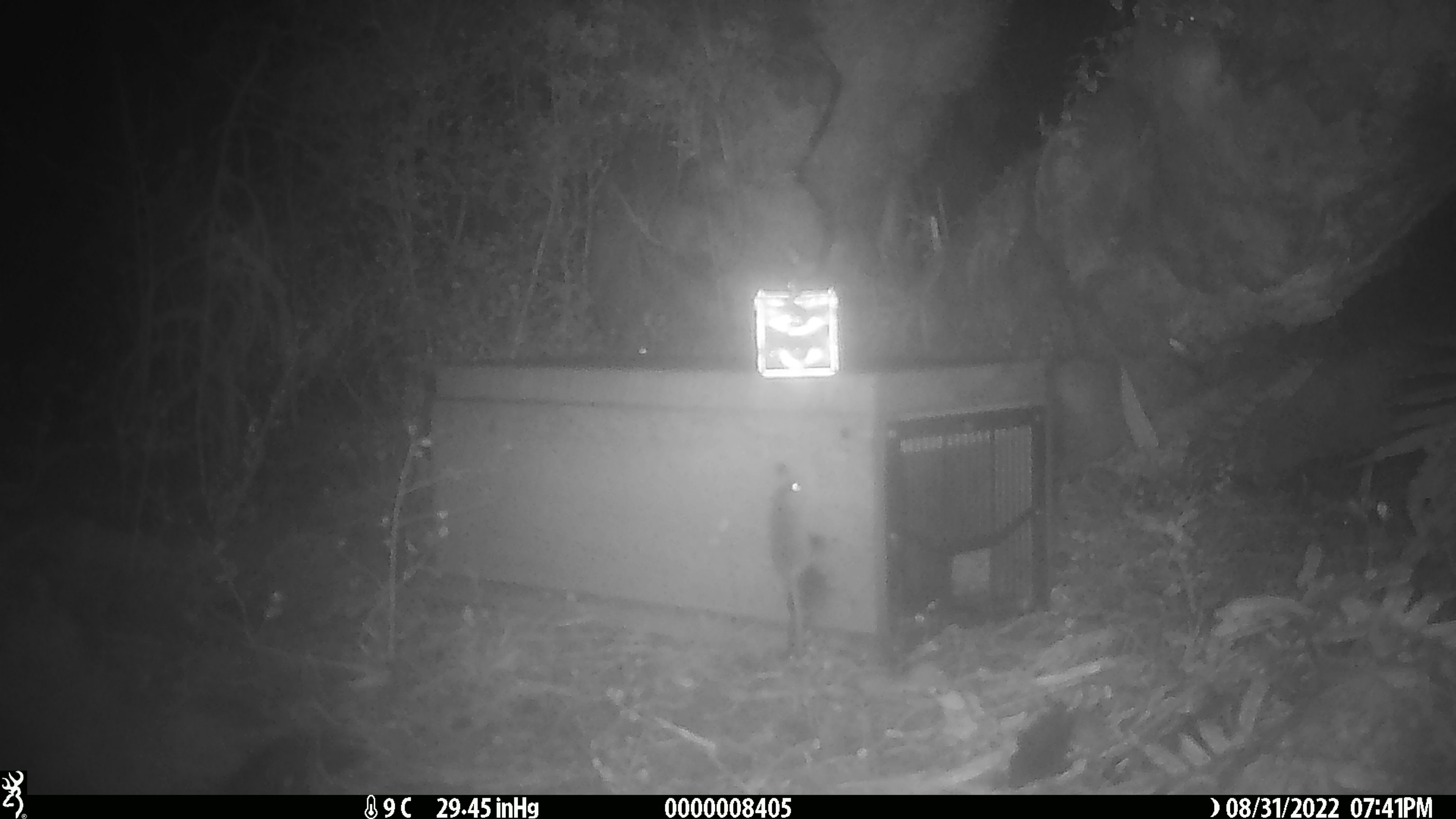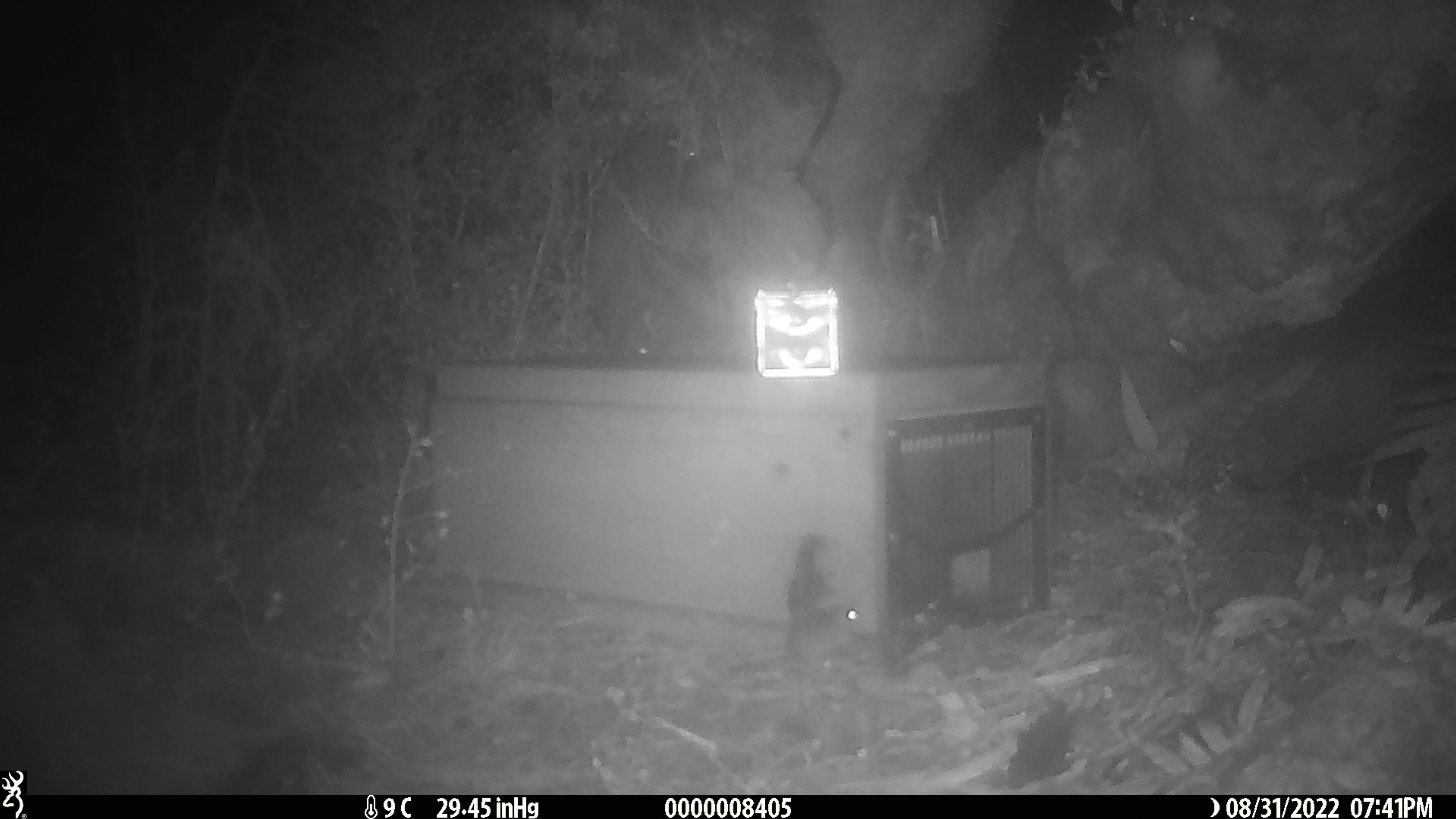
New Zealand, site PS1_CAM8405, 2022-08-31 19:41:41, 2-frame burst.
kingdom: Animalia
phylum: Chordata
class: Mammalia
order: Rodentia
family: Muridae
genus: Mus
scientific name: Mus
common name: mouse